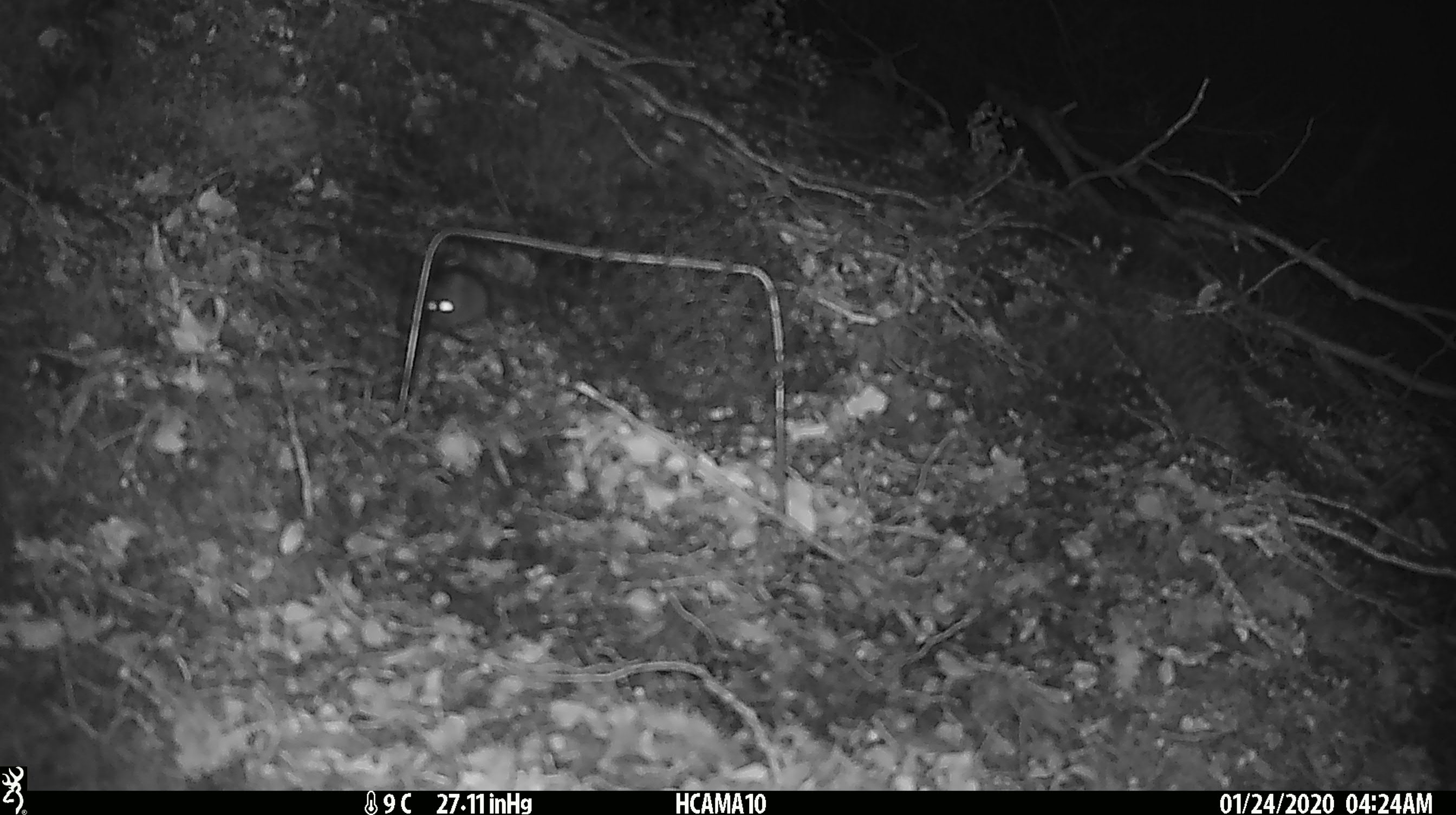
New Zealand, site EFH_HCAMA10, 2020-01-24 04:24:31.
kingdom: Animalia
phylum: Chordata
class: Mammalia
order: Rodentia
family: Muridae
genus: Mus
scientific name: Mus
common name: mouse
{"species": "mouse (Mus)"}